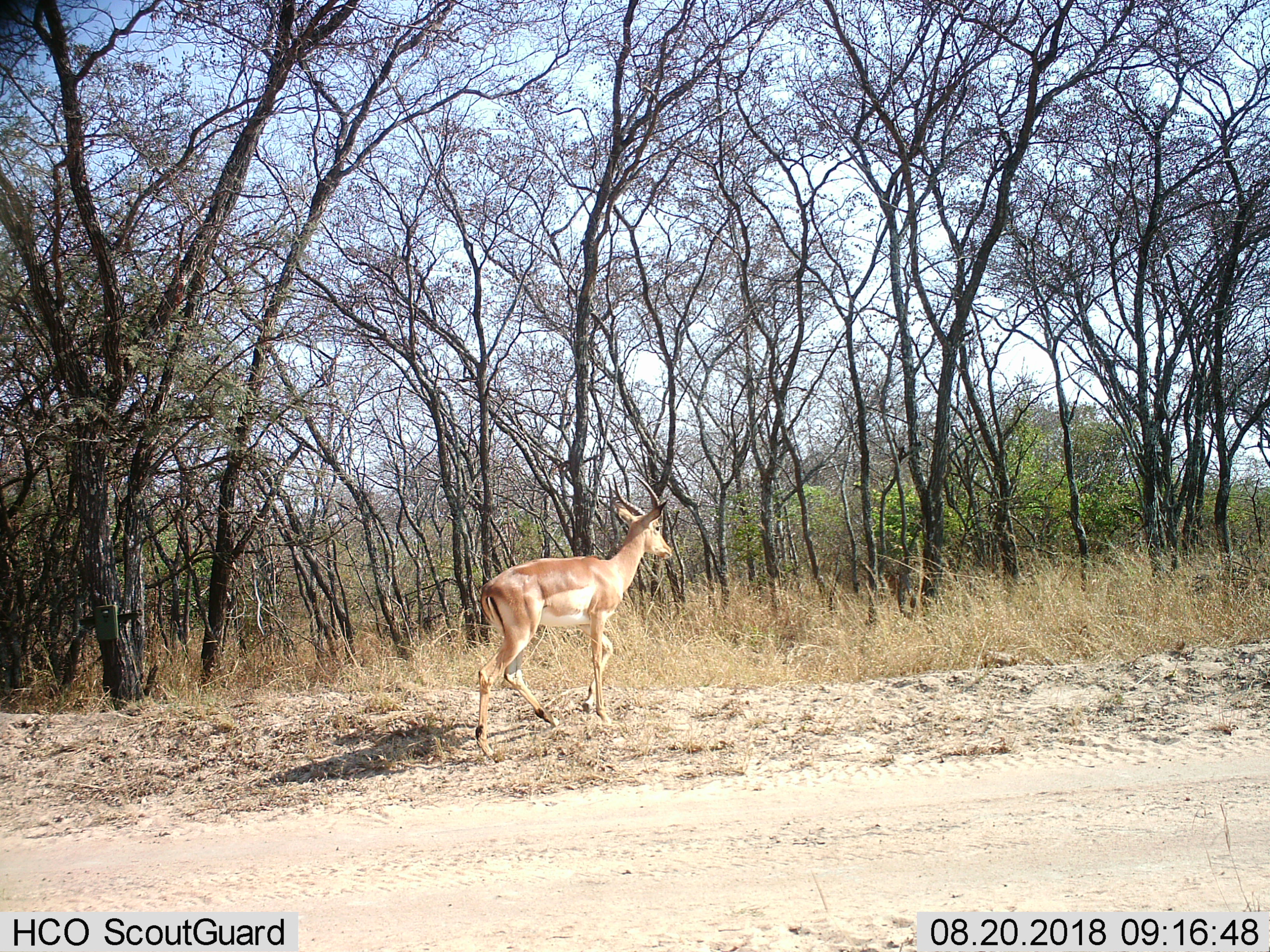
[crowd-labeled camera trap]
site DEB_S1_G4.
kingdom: Animalia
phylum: Chordata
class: Mammalia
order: Artiodactyla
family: Bovidae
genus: Aepyceros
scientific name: Aepyceros melampus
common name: impala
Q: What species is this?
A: Impala (Aepyceros melampus).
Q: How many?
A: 1.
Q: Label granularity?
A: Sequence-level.